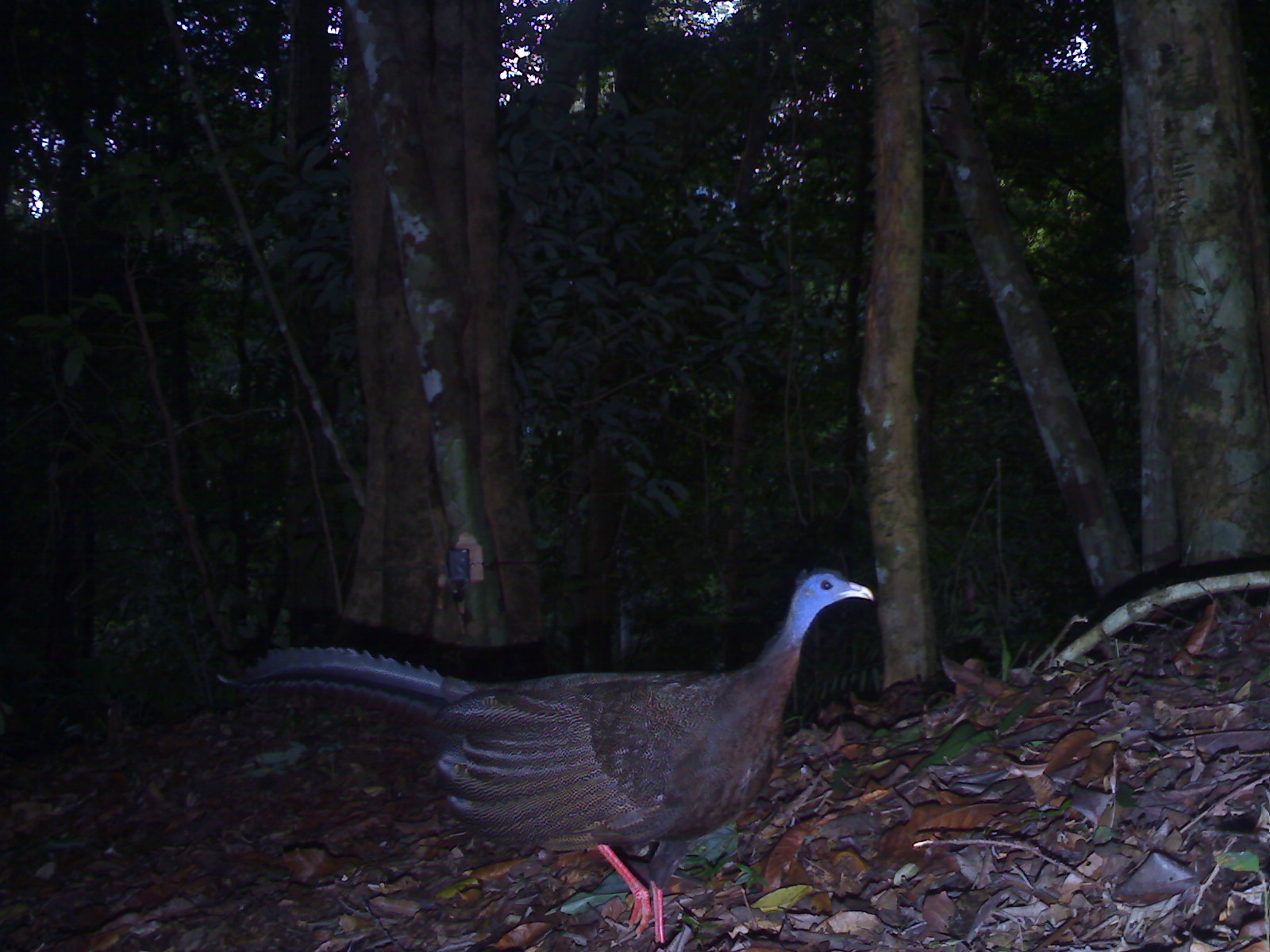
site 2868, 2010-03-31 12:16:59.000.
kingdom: Animalia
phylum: Chordata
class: Aves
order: Galliformes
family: Phasianidae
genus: Argusianus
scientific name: Argusianus argus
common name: great argus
Argusianus argus (great argus), count 1.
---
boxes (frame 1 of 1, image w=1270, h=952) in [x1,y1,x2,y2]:
argusianus argus: [218,565,875,942]